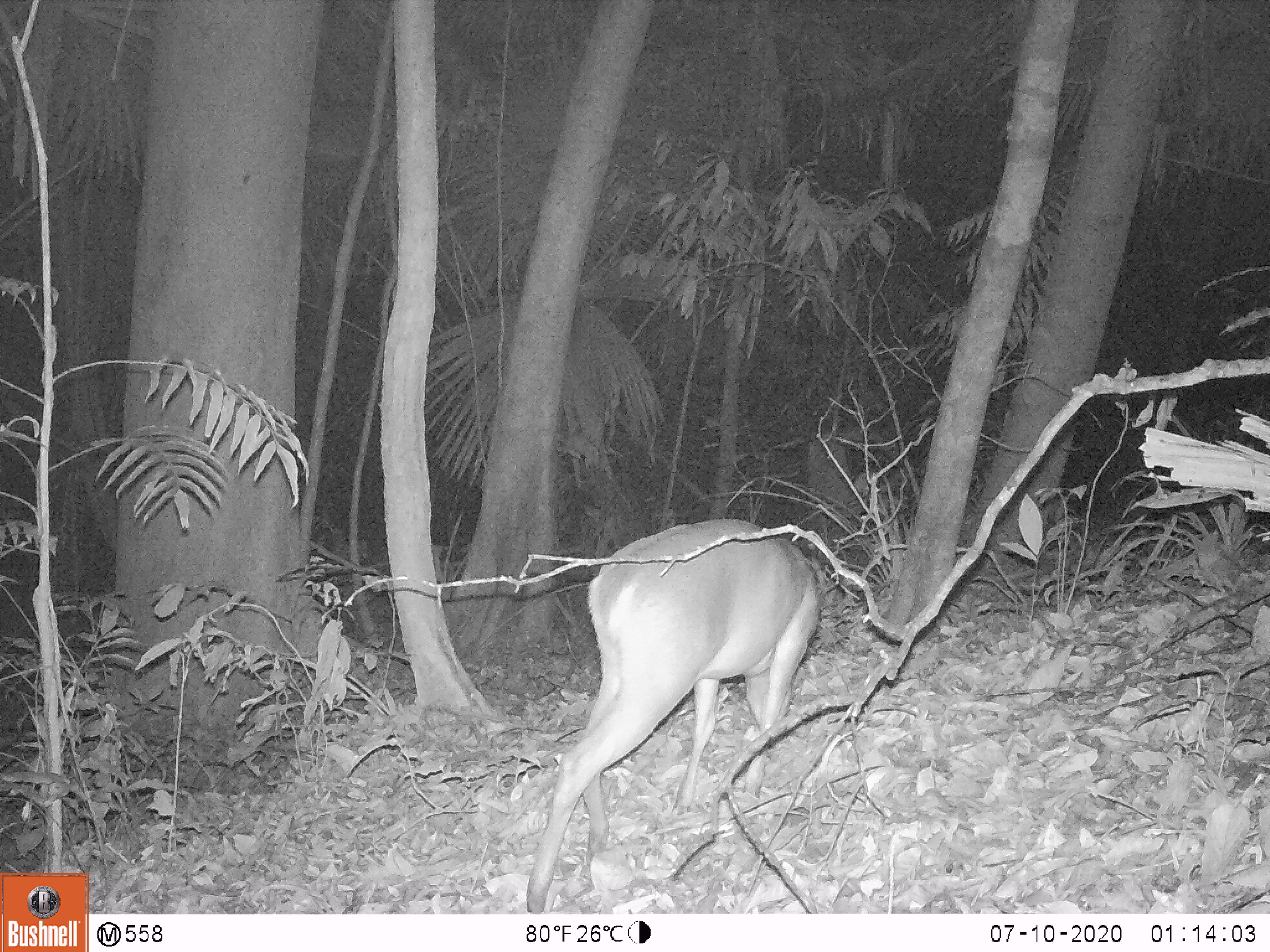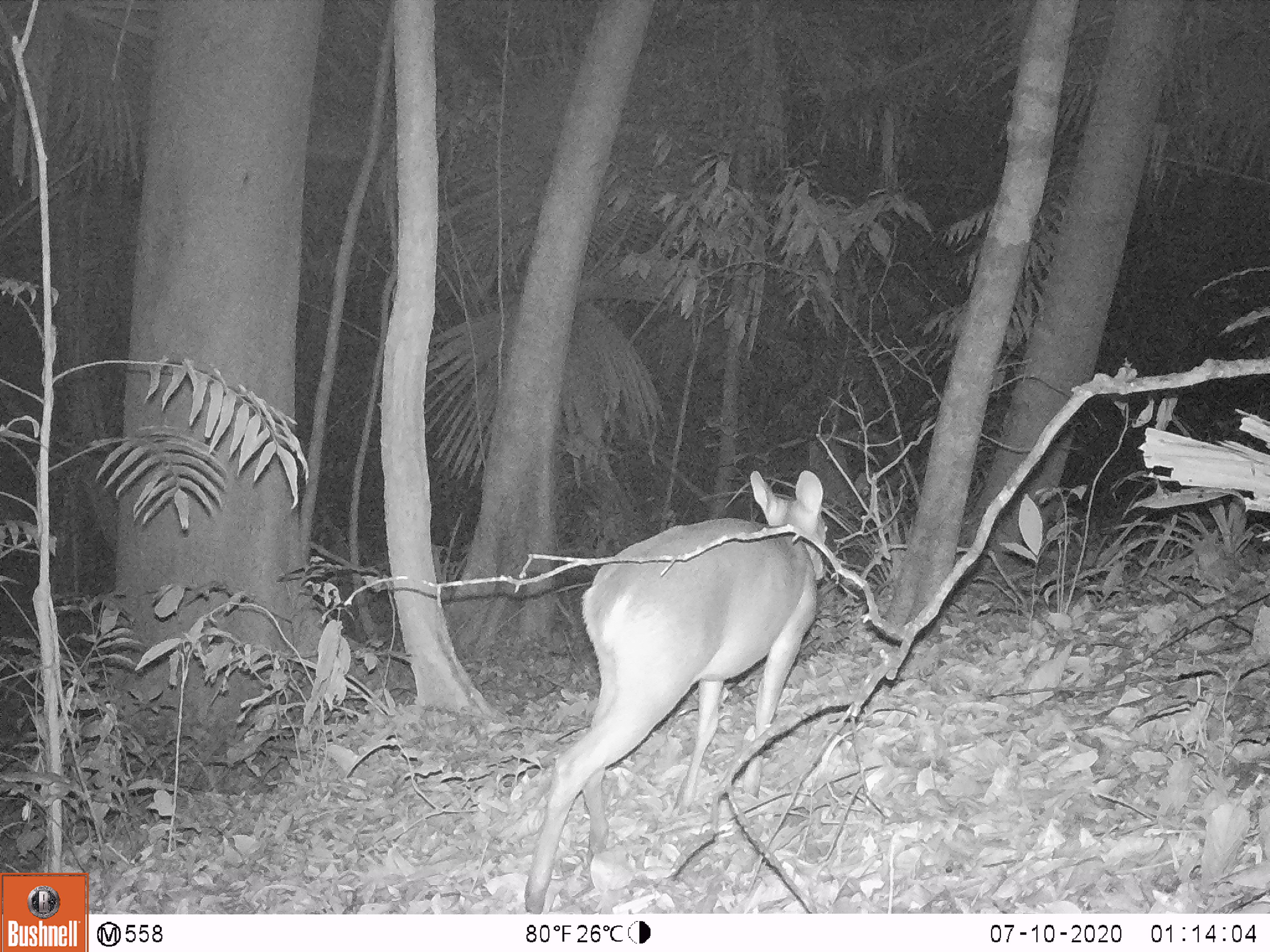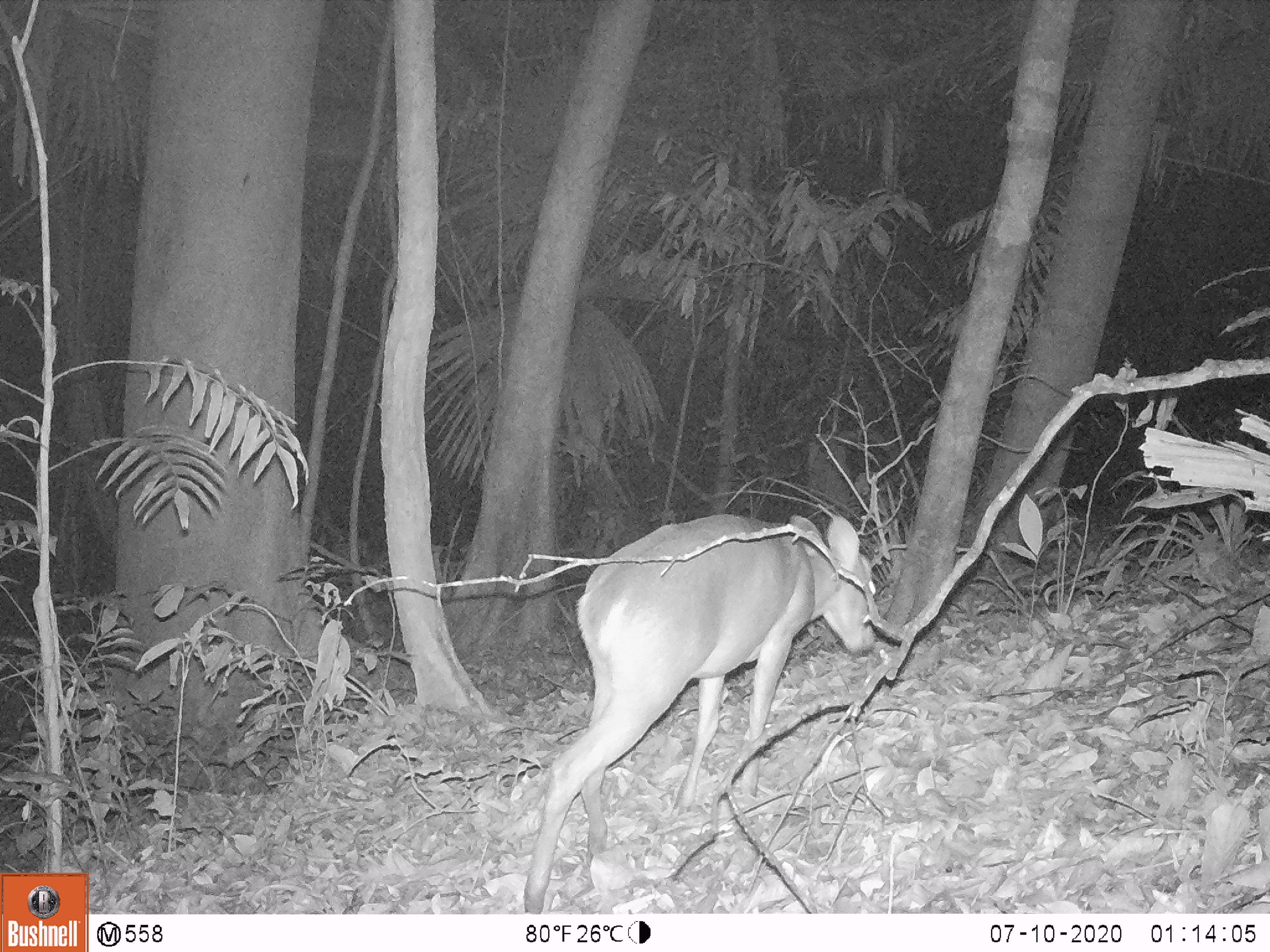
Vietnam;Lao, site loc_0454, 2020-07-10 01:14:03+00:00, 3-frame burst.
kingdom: Animalia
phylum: Chordata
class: Mammalia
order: Artiodactyla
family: Cervidae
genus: Muntiacus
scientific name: Muntiacus vuquangensis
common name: large-antlered muntjac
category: large antlered muntjac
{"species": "large antlered muntjac (large-antlered muntjac) (Muntiacus vuquangensis)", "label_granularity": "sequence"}